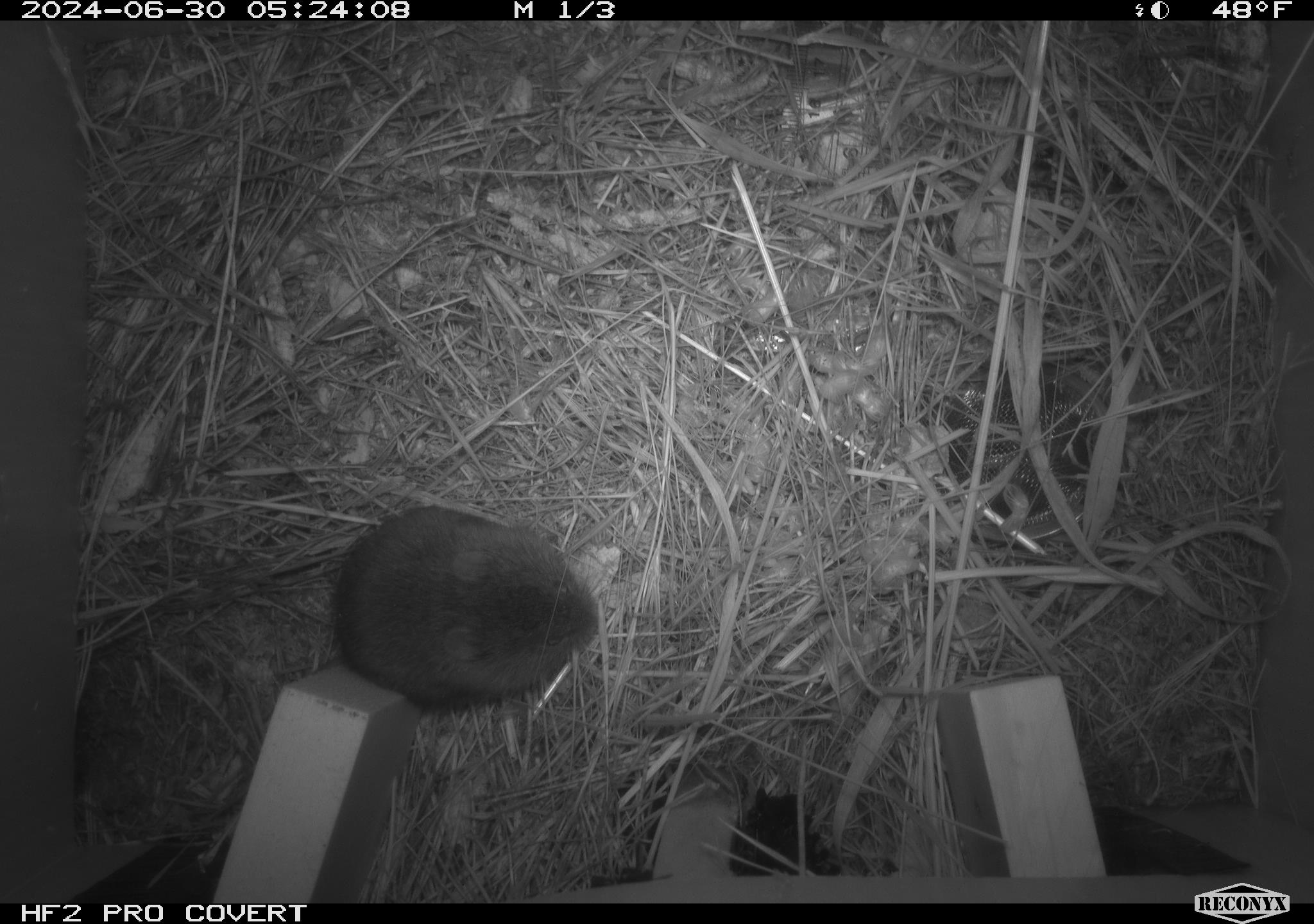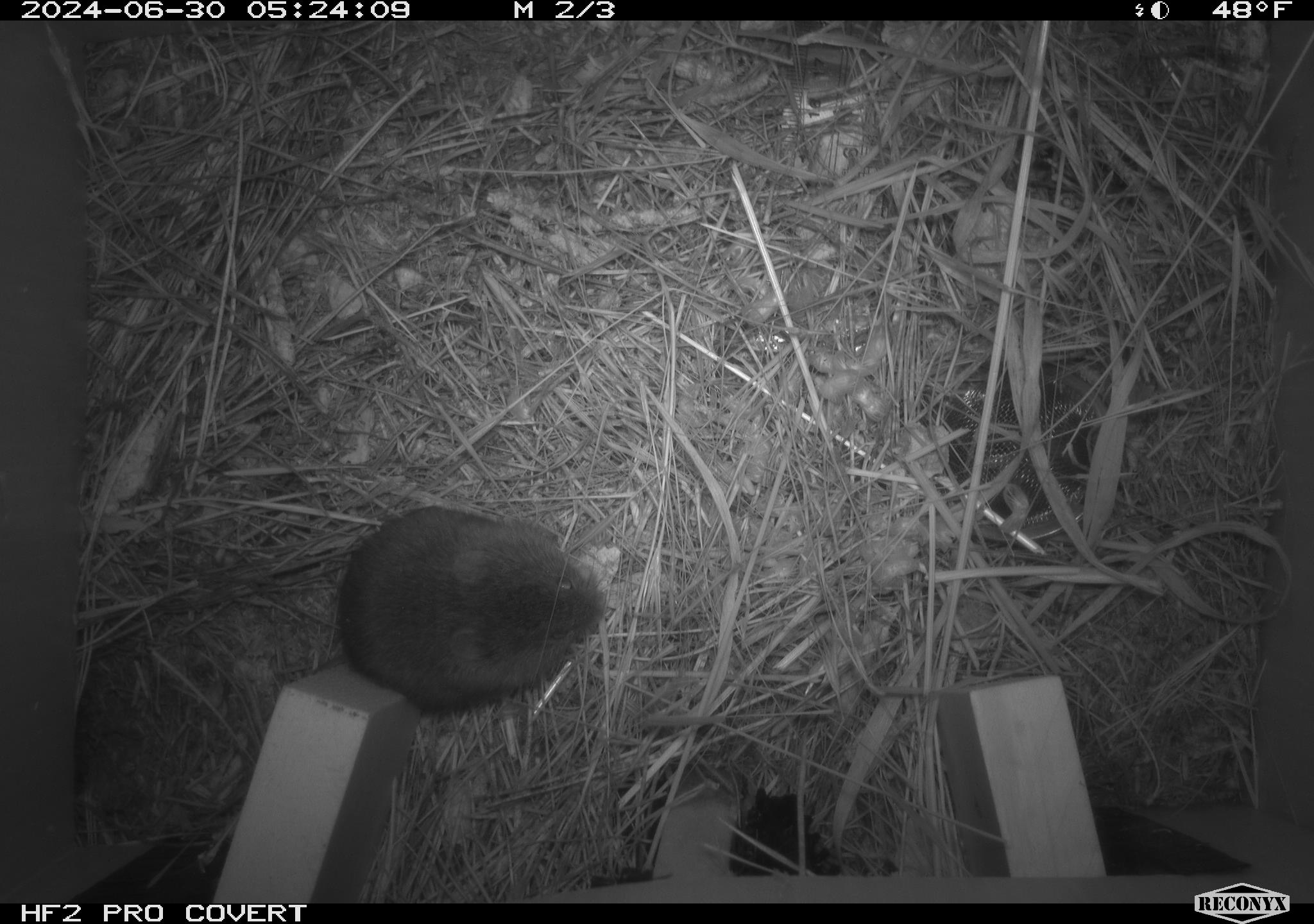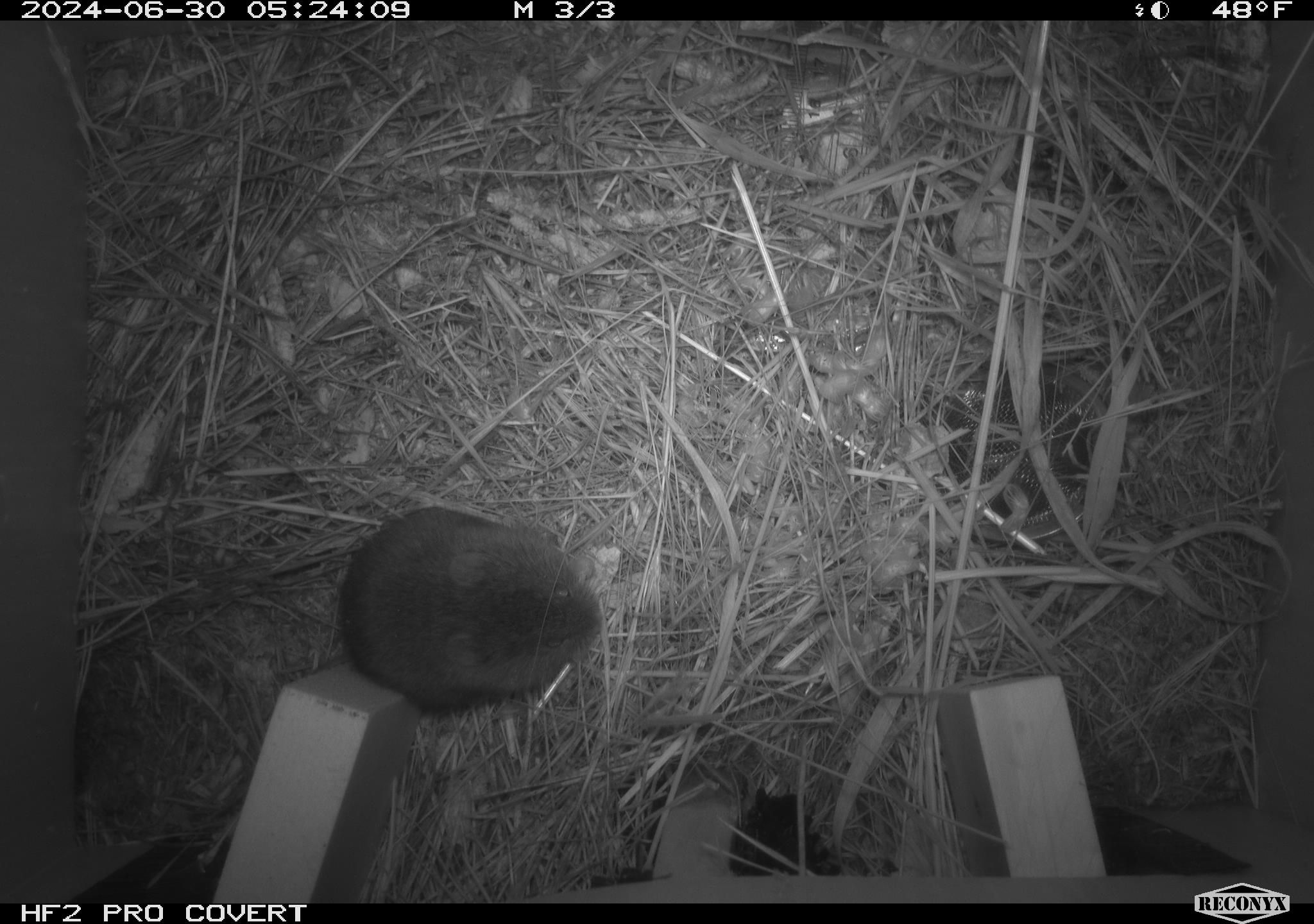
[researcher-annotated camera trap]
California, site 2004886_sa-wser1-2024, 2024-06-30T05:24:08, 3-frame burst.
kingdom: Animalia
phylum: Chordata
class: Mammalia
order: Rodentia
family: Cricetidae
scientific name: Arvicolinae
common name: voles, lemmings, and muskrats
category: arvicolinae subfamily